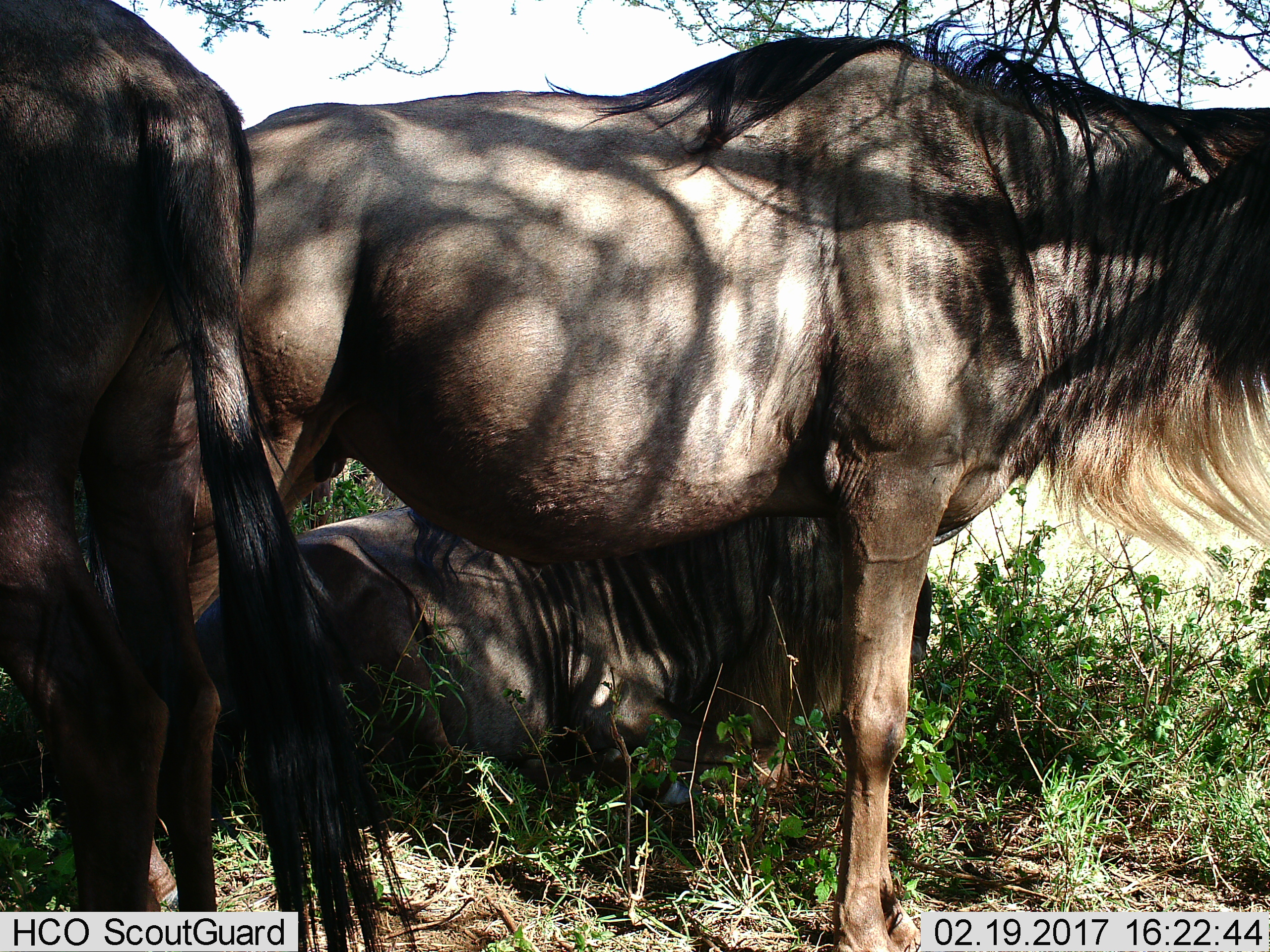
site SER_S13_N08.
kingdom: Animalia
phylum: Chordata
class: Mammalia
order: Artiodactyla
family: Bovidae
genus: Connochaetes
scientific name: Connochaetes taurinus taurinus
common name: blue wildebeest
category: wildebeestblue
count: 3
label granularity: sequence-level